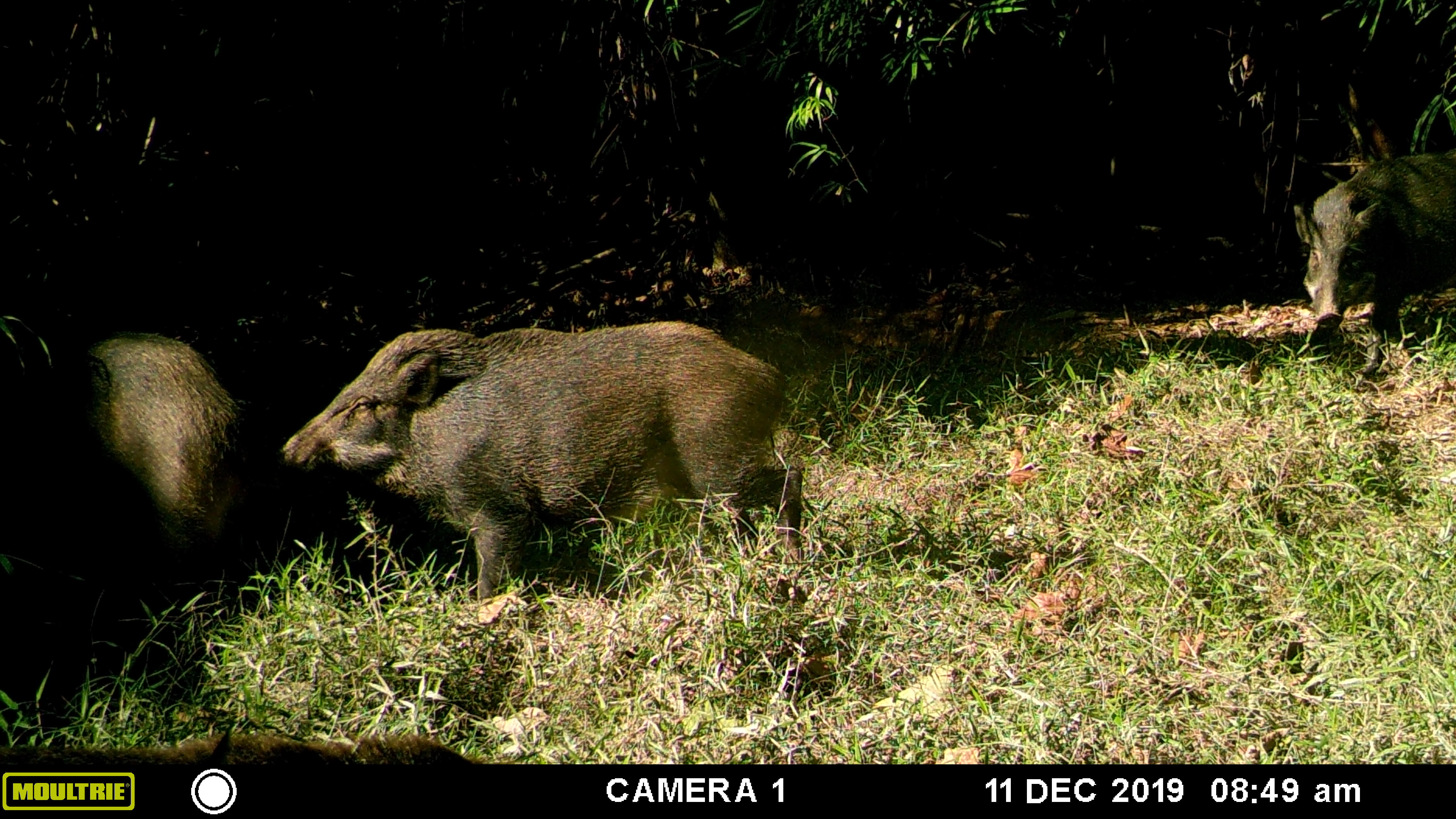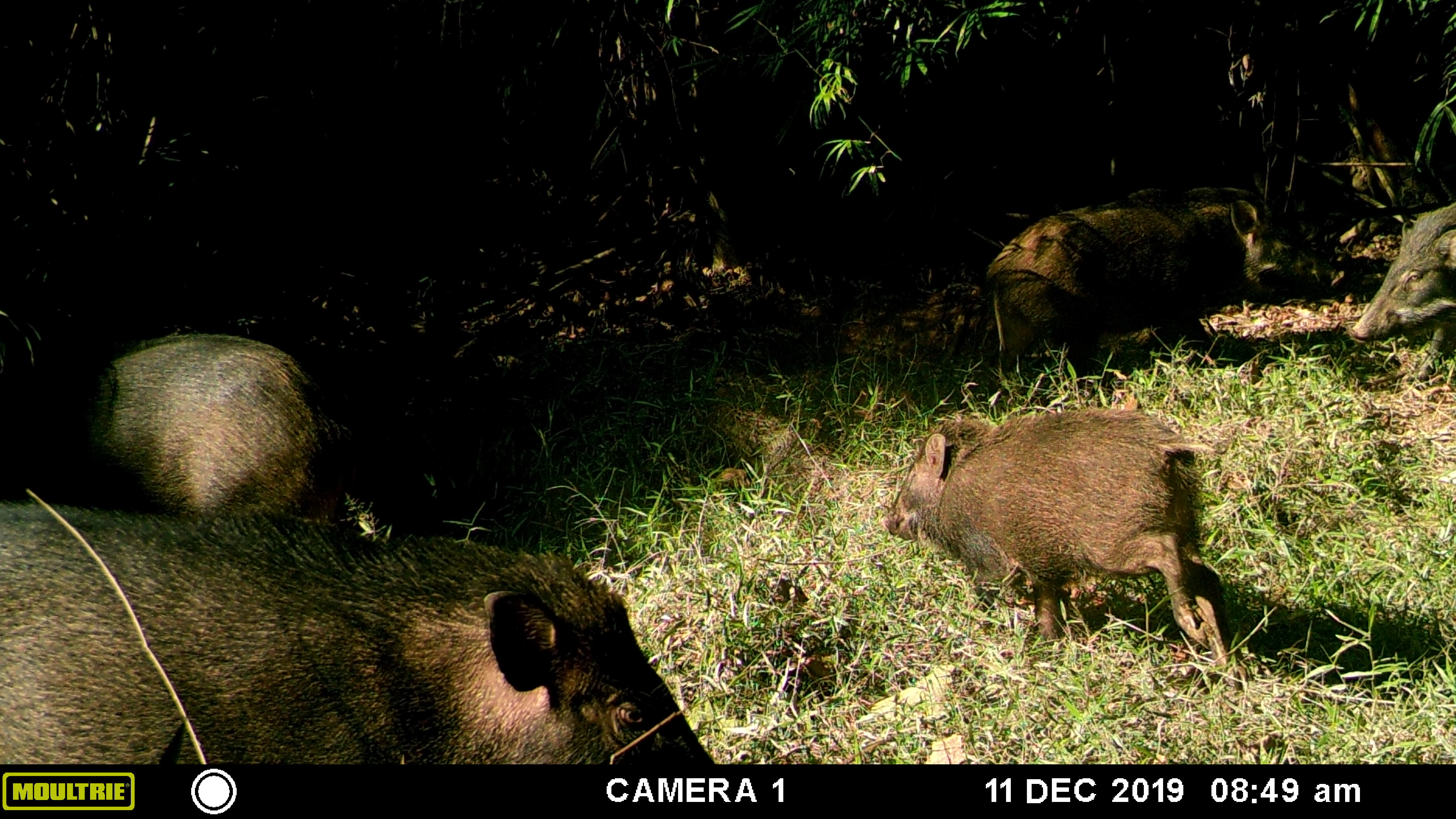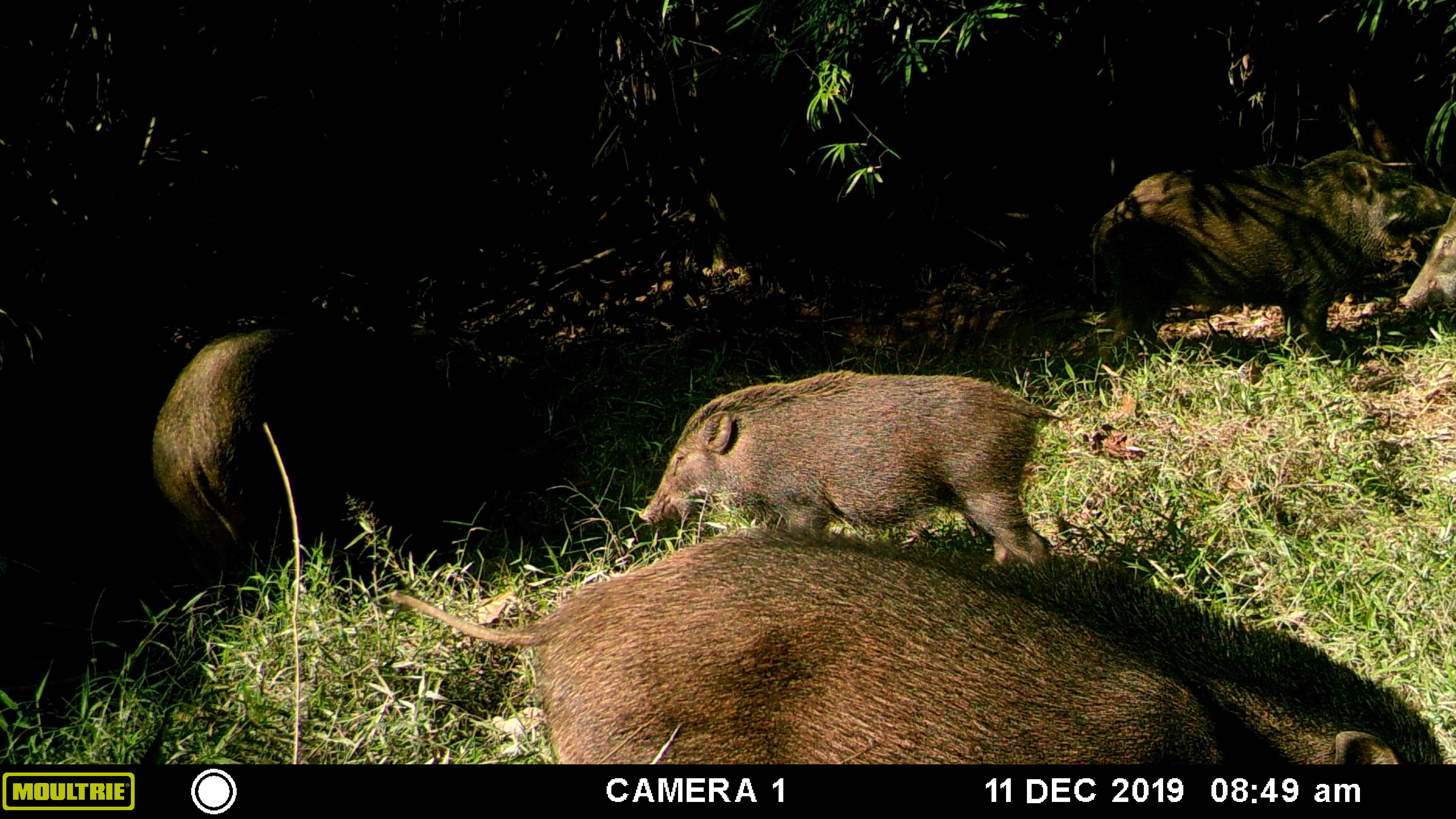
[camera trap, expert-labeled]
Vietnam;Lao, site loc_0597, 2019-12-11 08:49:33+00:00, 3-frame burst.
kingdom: Animalia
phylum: Chordata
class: Mammalia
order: Artiodactyla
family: Suidae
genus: Sus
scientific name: Sus scrofa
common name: eurasian wild pig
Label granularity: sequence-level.